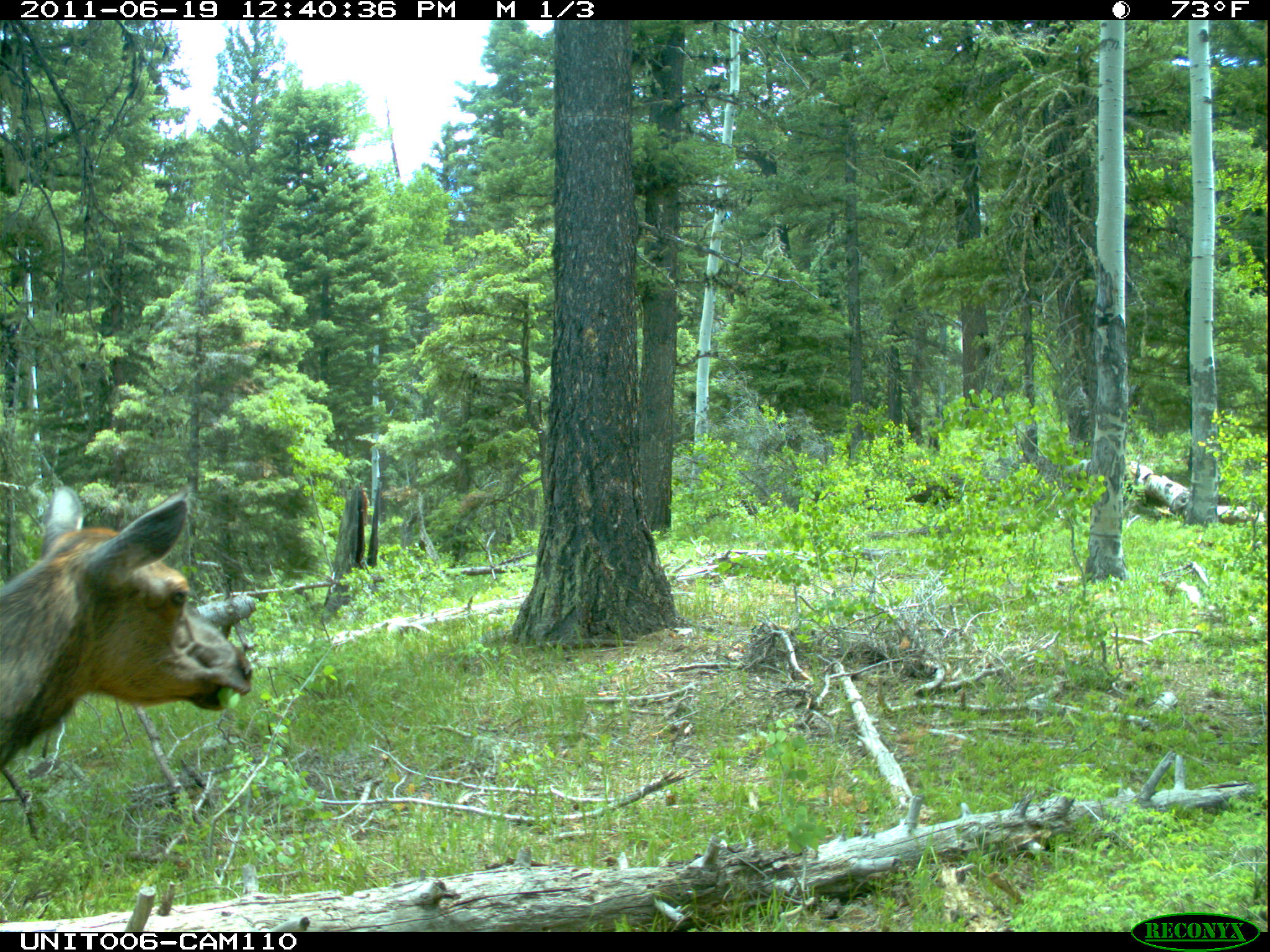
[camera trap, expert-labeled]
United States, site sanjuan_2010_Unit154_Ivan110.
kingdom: Animalia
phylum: Chordata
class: Mammalia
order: Artiodactyla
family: Cervidae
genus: Cervus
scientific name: Cervus elaphus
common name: red deer